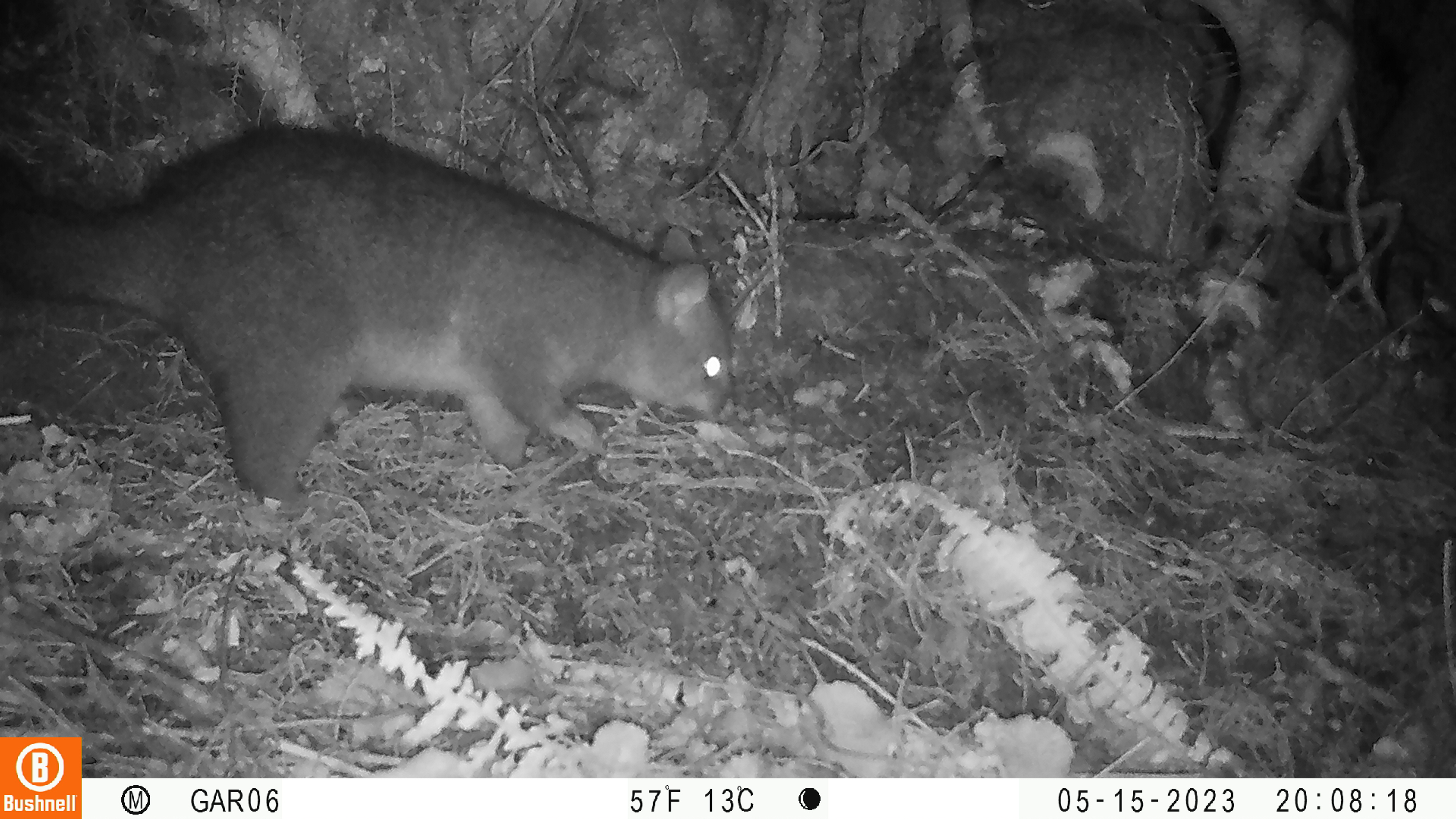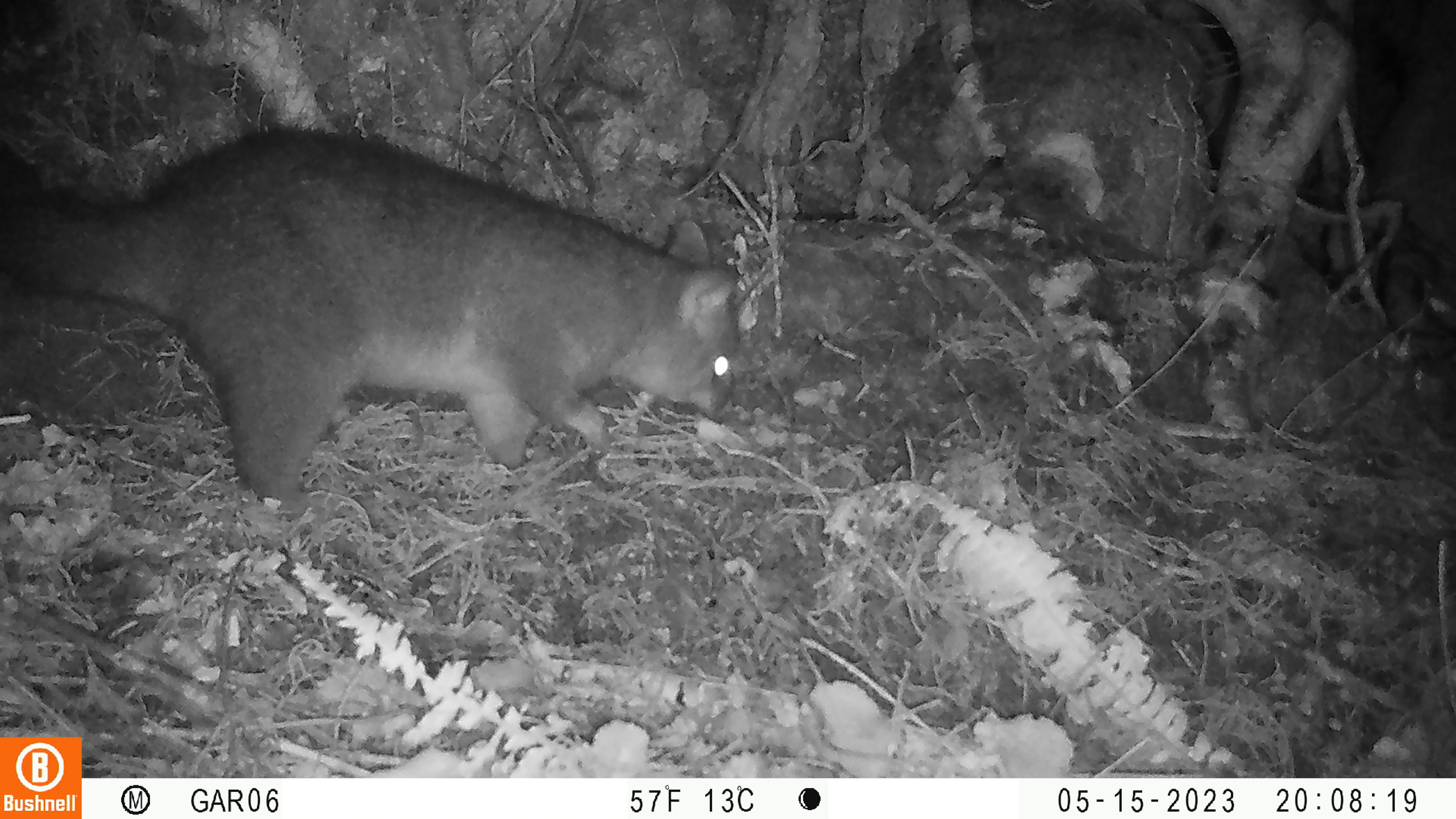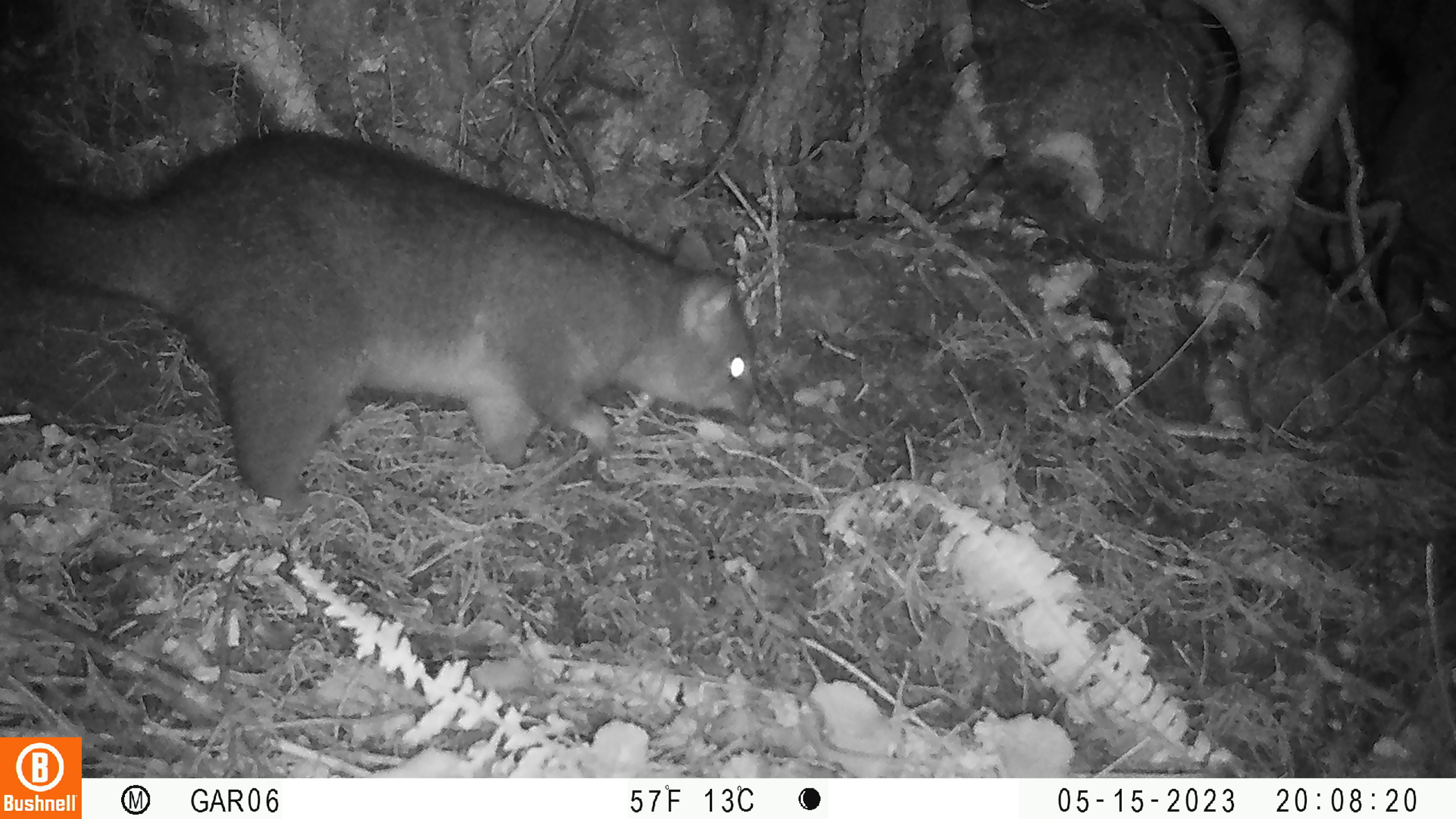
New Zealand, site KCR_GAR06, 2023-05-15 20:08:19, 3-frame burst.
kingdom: Animalia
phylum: Chordata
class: Mammalia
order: Diprotodontia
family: Phalangeridae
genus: Trichosurus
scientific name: Trichosurus vulpecula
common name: common brushtail possum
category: possum